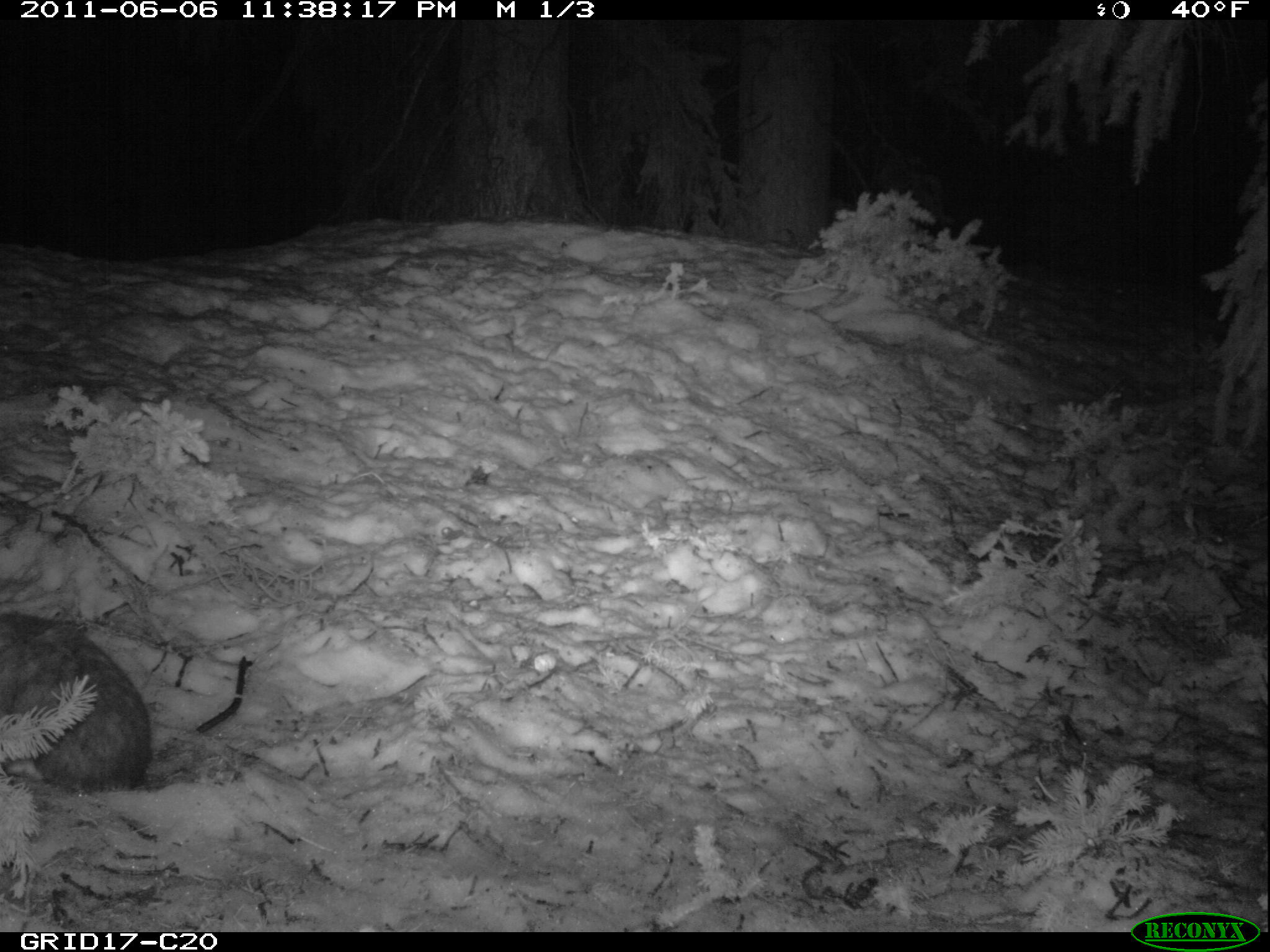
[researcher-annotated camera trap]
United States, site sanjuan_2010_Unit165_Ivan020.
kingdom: Animalia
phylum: Chordata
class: Mammalia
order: Lagomorpha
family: Leporidae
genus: Lepus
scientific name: Lepus americanus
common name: snowshoe hare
Lepus americanus (snowshoe hare).